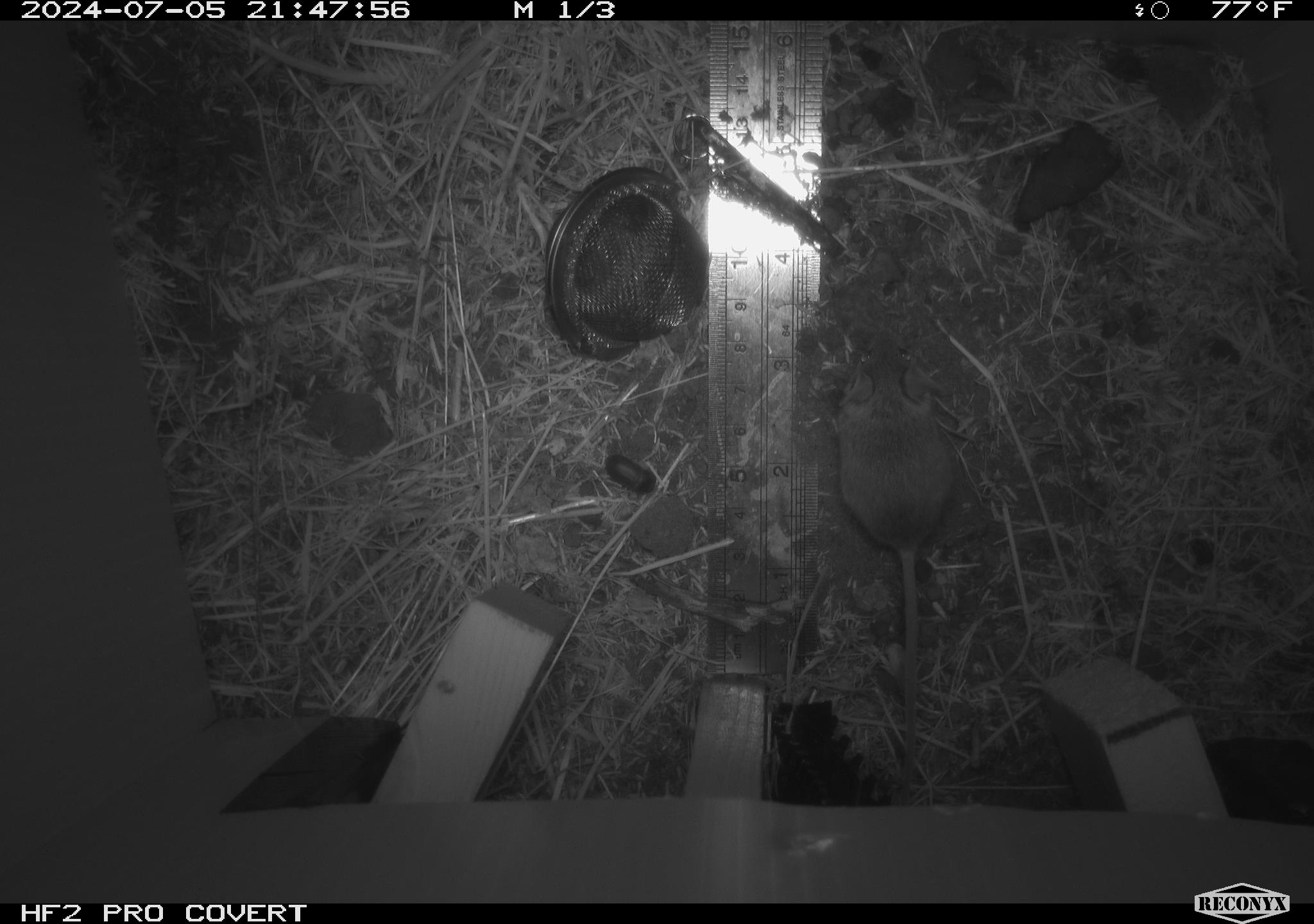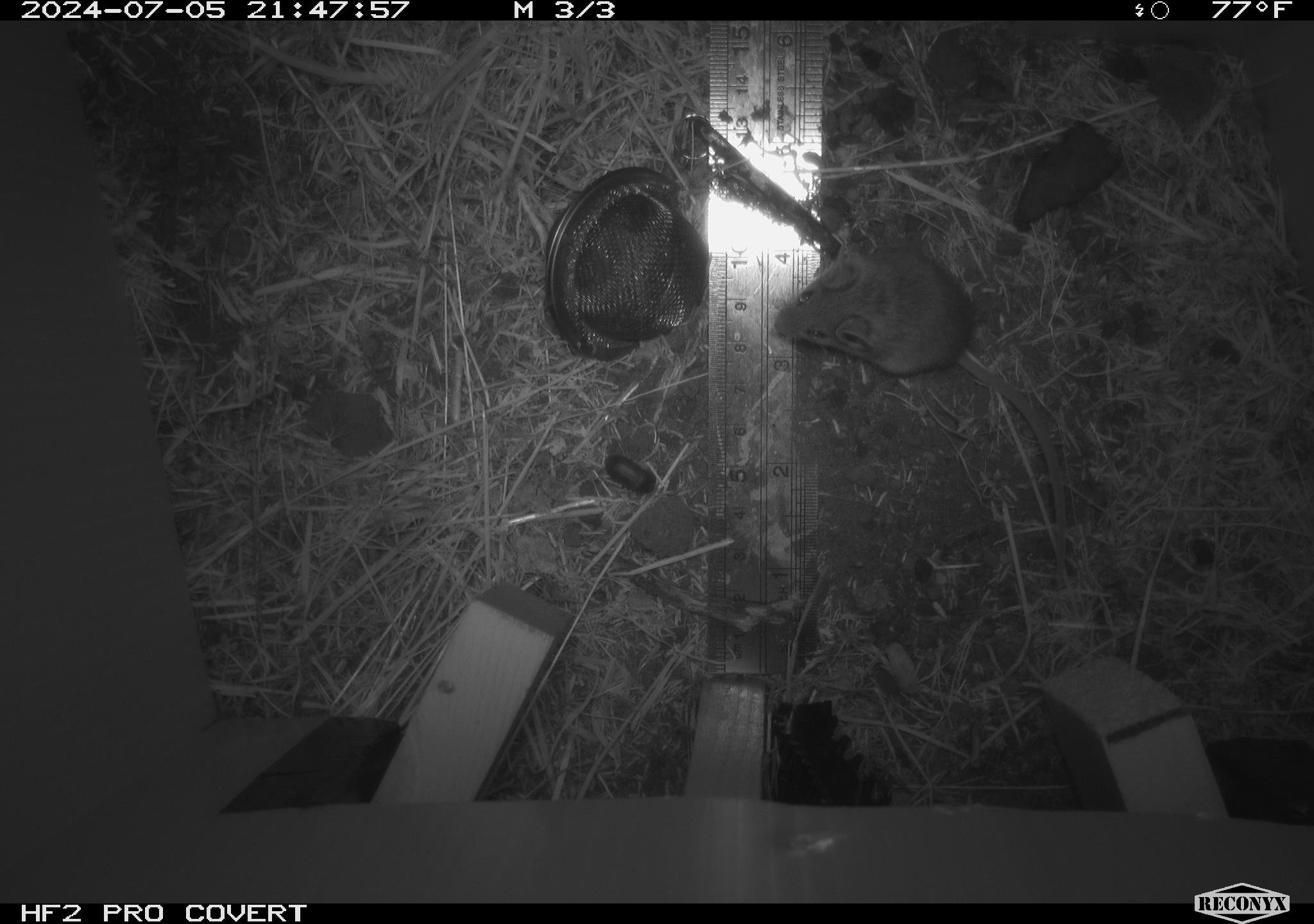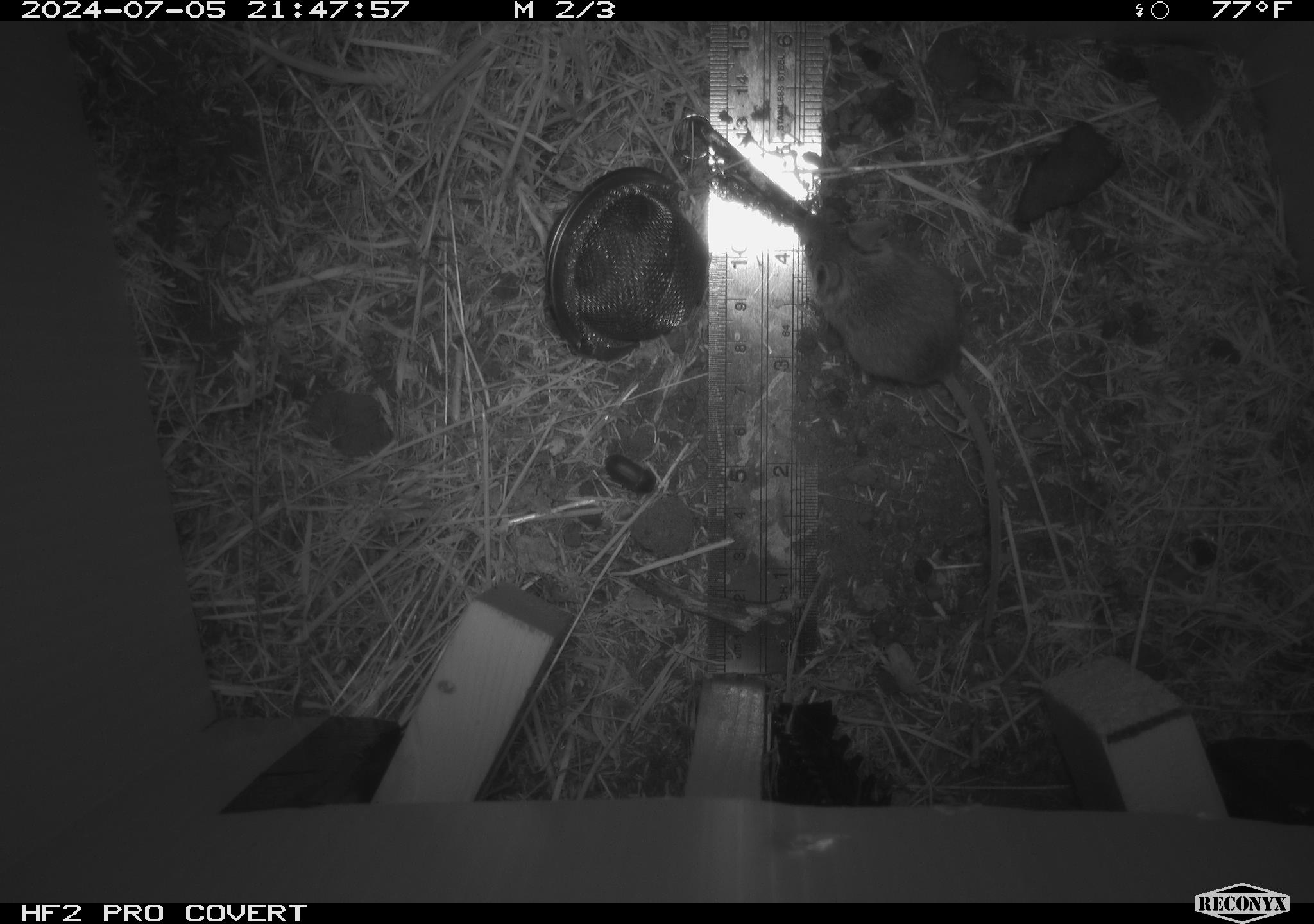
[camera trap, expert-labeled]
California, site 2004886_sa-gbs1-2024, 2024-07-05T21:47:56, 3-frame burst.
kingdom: Animalia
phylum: Chordata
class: Mammalia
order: Rodentia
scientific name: Rodentia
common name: mouse species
Mouse species (Rodentia).